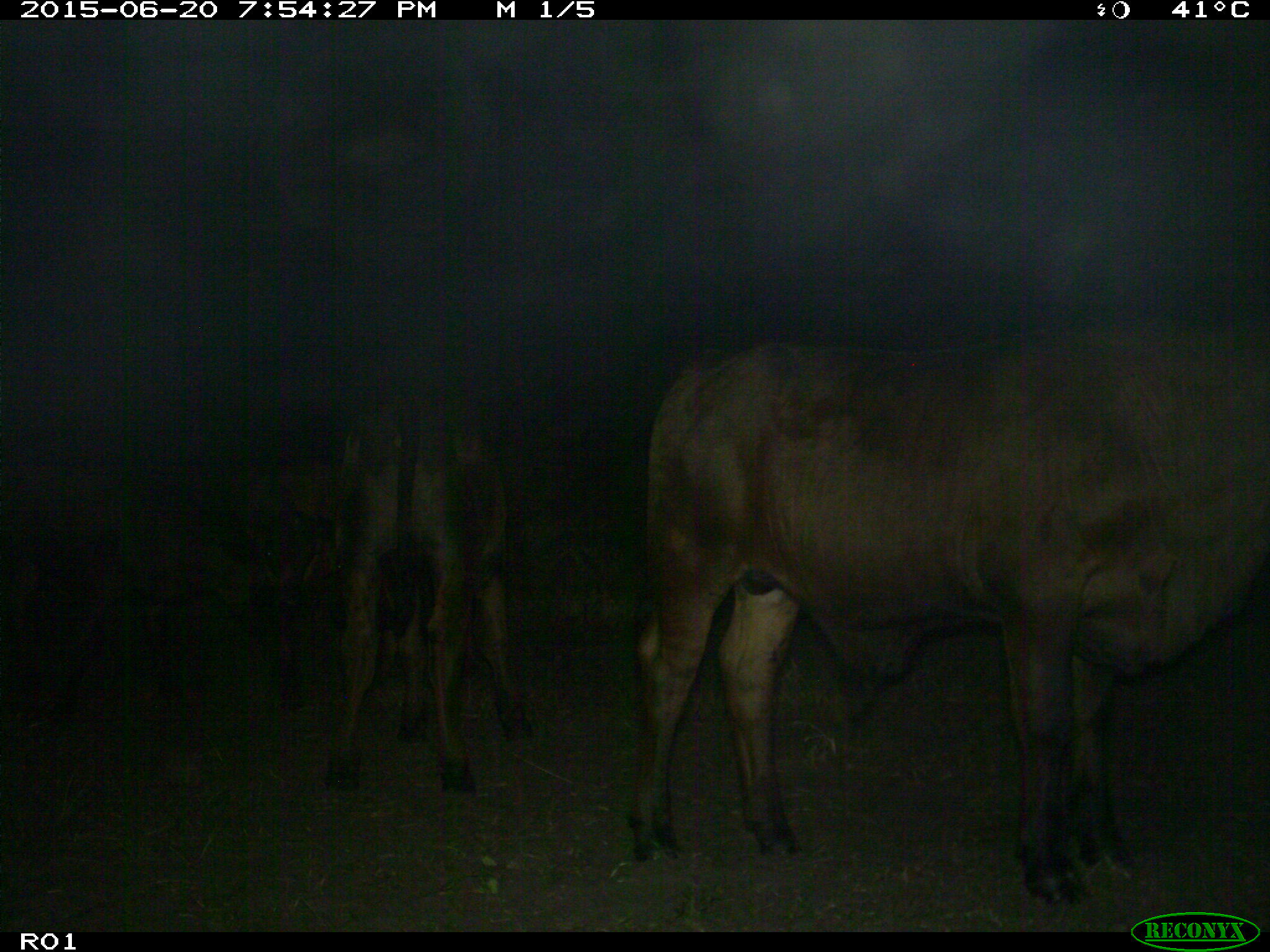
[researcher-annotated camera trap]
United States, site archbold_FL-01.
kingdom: Animalia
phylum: Chordata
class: Mammalia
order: Artiodactyla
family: Bovidae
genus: Bos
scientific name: Bos taurus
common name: domestic cow